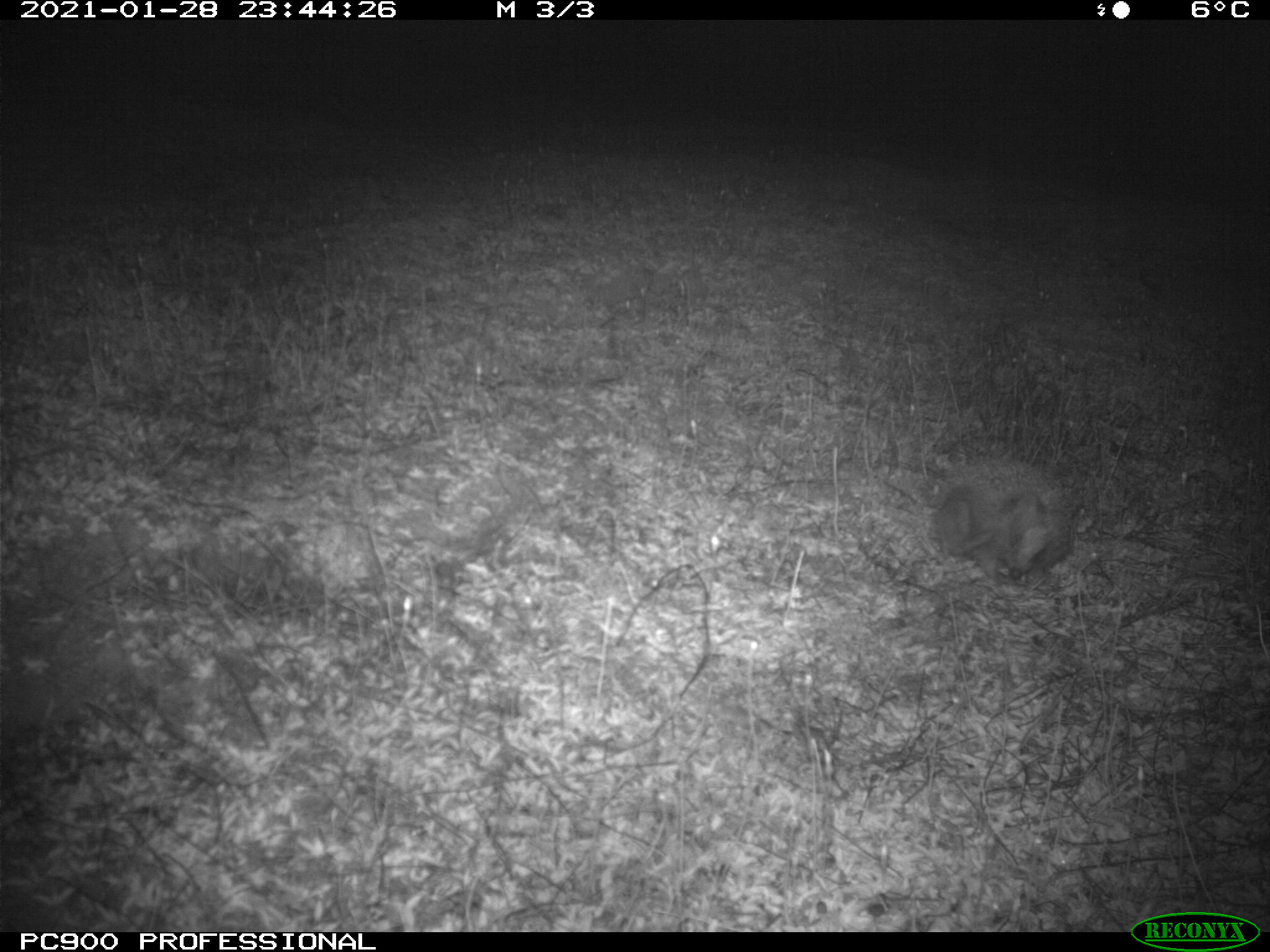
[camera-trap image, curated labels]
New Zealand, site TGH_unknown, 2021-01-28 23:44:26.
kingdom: Animalia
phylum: Chordata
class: Mammalia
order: Eulipotyphla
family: Erinaceidae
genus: Erinaceus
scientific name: Erinaceus europaeus europaeus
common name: european hedgehog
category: hedgehog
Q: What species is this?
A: Hedgehog (european hedgehog) (Erinaceus europaeus europaeus).